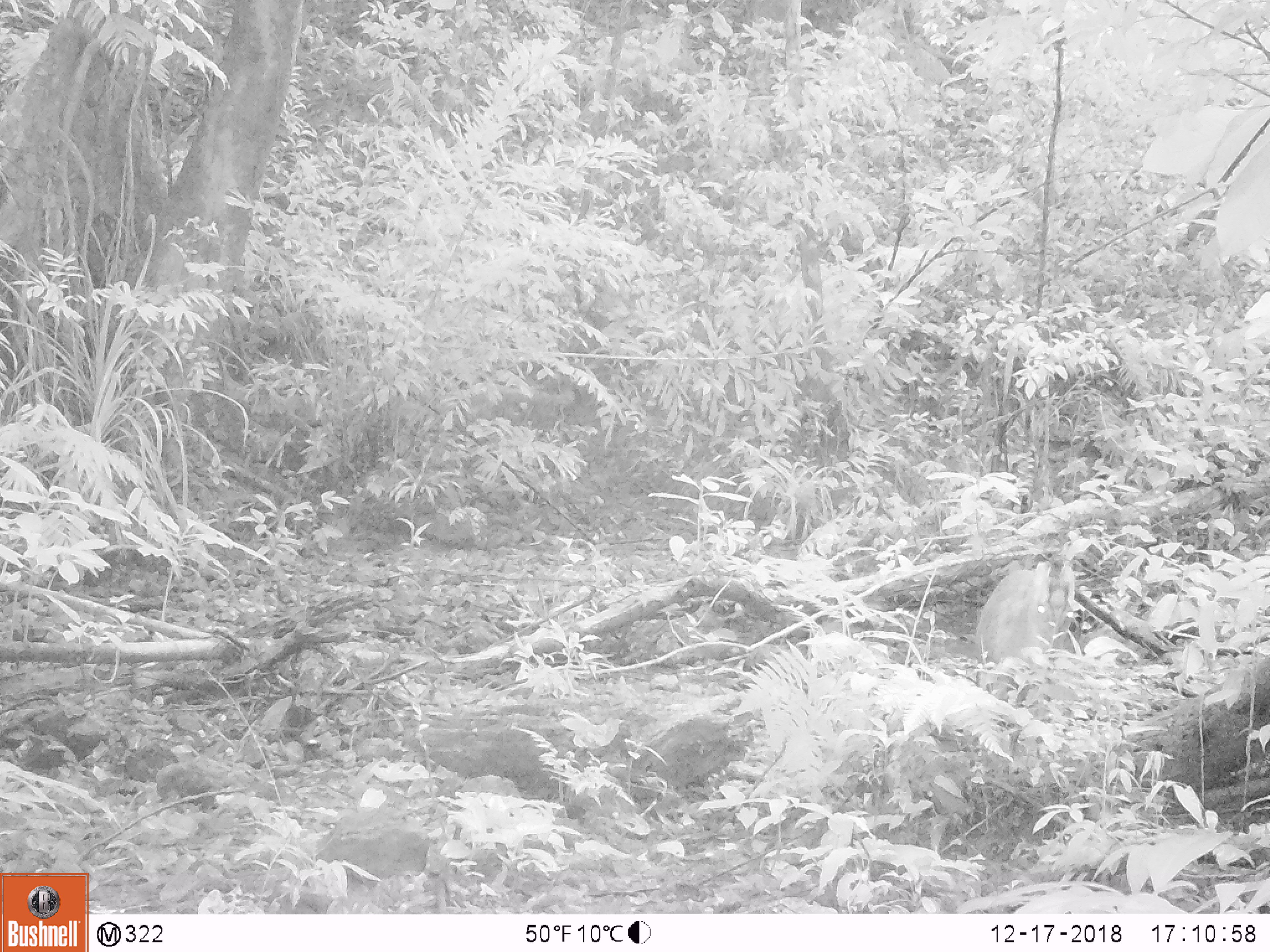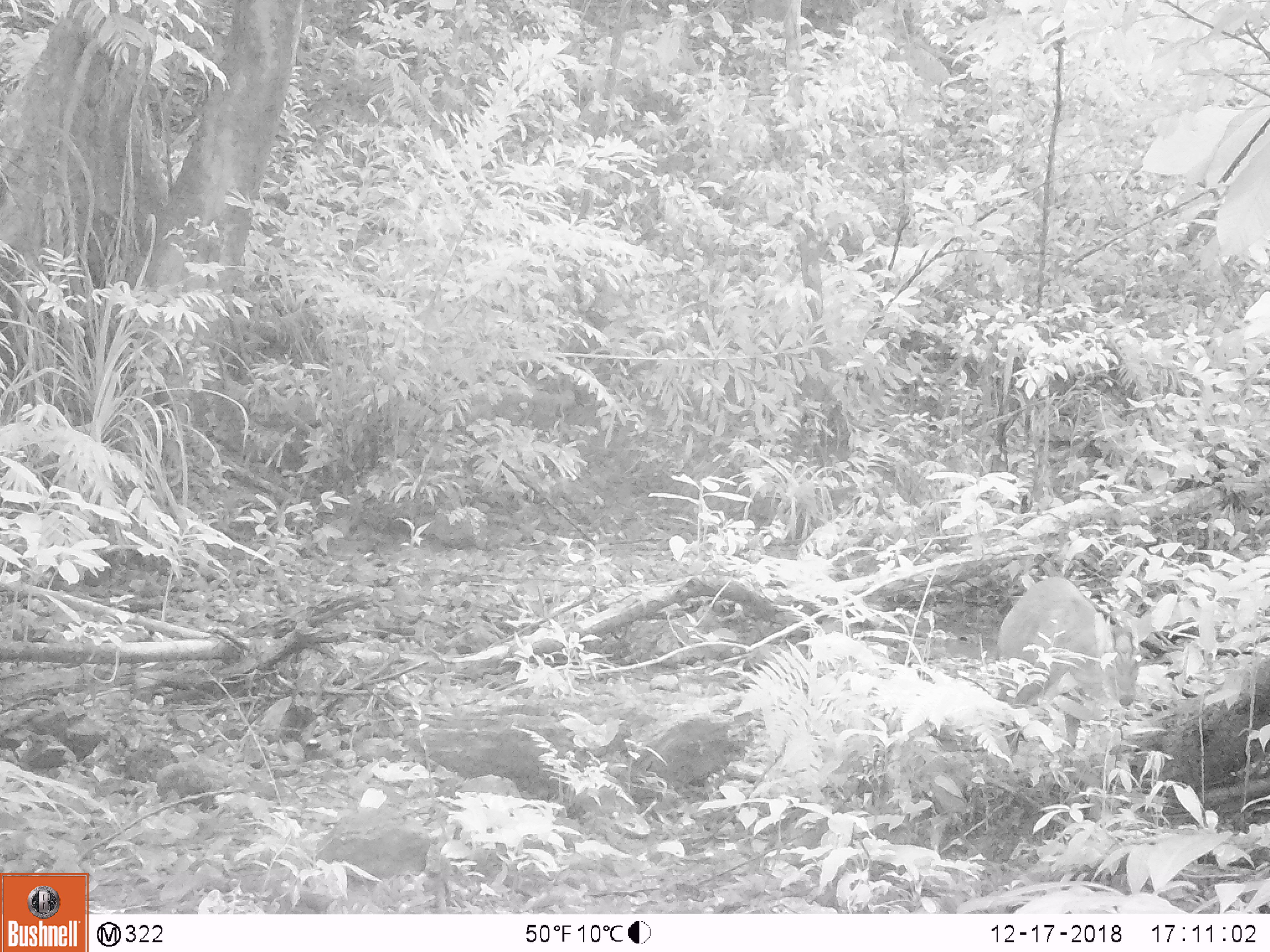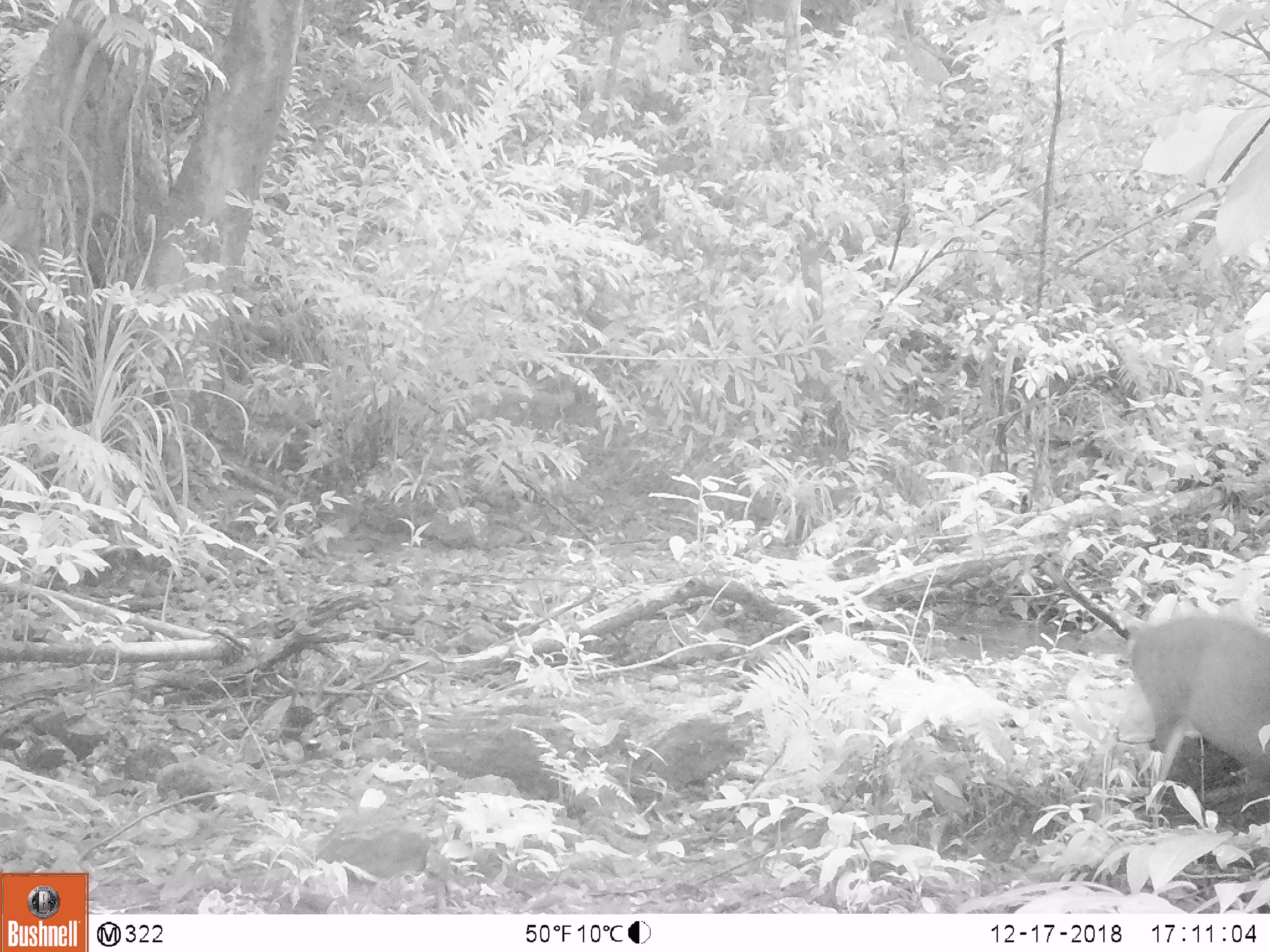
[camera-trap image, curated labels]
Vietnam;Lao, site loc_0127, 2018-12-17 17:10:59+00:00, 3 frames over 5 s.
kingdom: Animalia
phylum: Chordata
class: Mammalia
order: Artiodactyla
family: Cervidae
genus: Muntiacus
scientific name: Muntiacus rooseveltorum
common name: roosevelt's muntjac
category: roosevelts muntjac group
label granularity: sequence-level